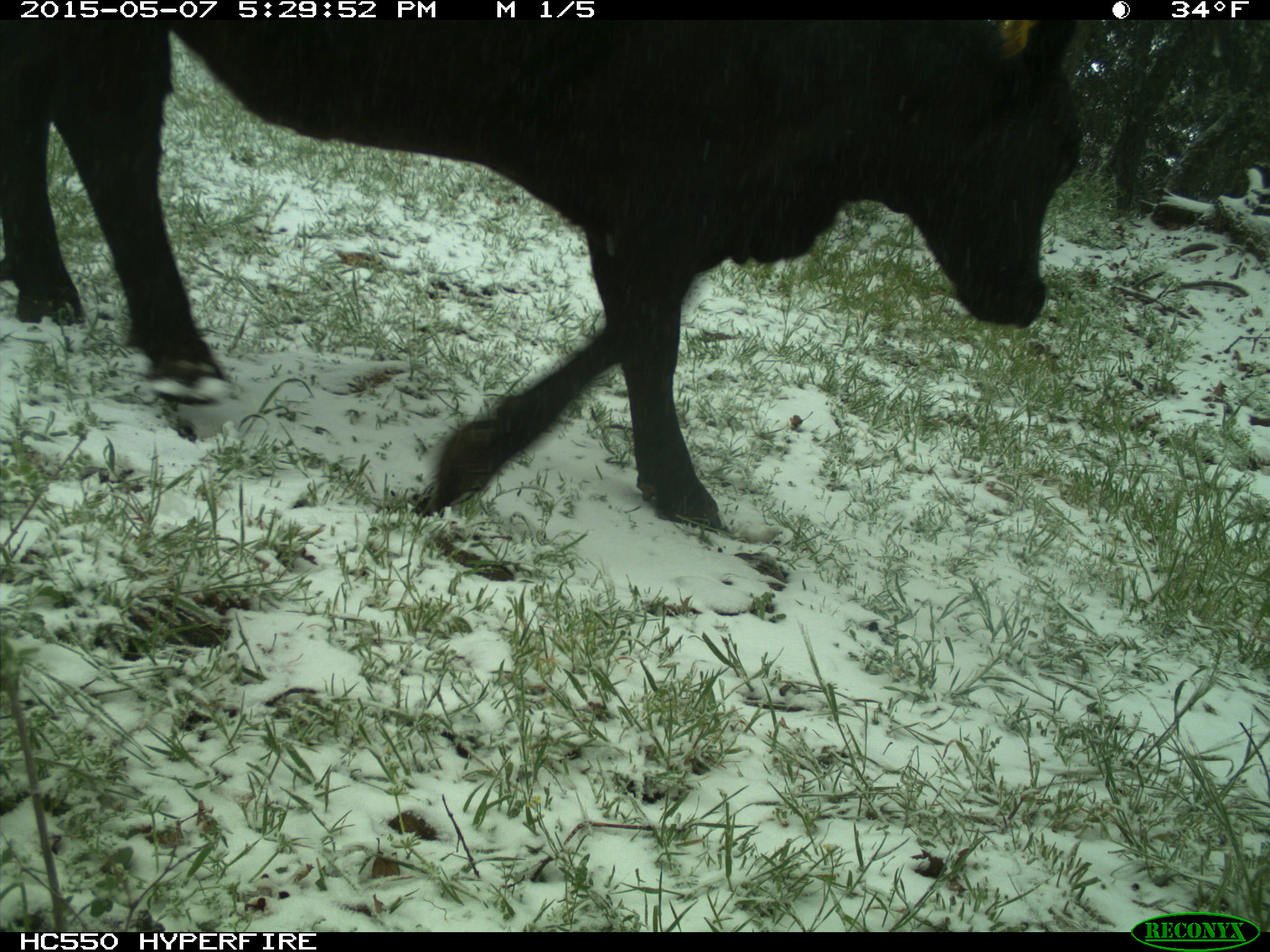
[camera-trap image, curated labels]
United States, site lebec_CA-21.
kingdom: Animalia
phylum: Chordata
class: Mammalia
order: Artiodactyla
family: Bovidae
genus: Bos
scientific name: Bos taurus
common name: domestic cow